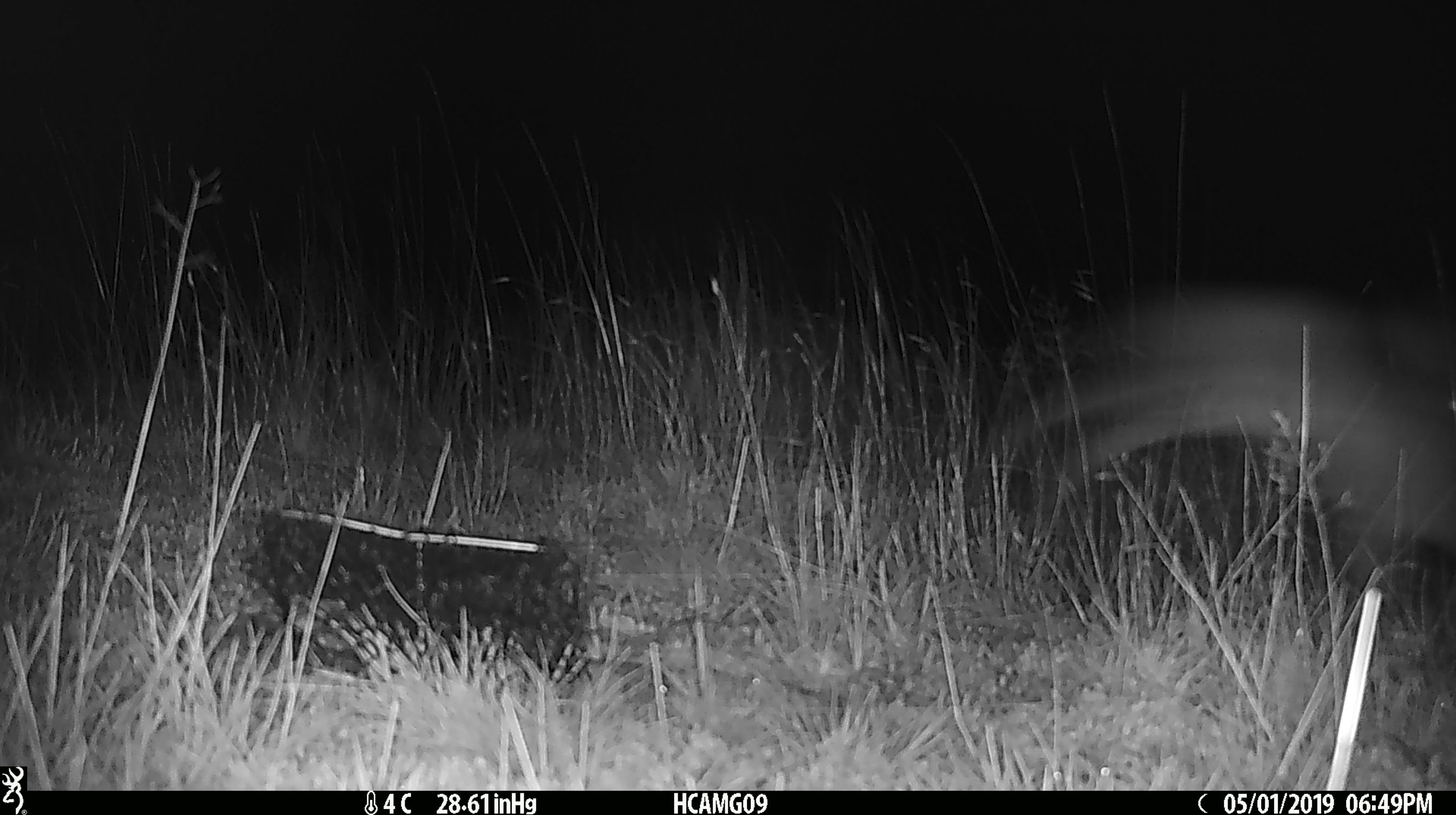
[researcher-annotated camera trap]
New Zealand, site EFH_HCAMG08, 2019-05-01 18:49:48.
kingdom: Animalia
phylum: Chordata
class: Mammalia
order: Lagomorpha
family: Leporidae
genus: Lepus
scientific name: Lepus europaeus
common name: brown hare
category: hare